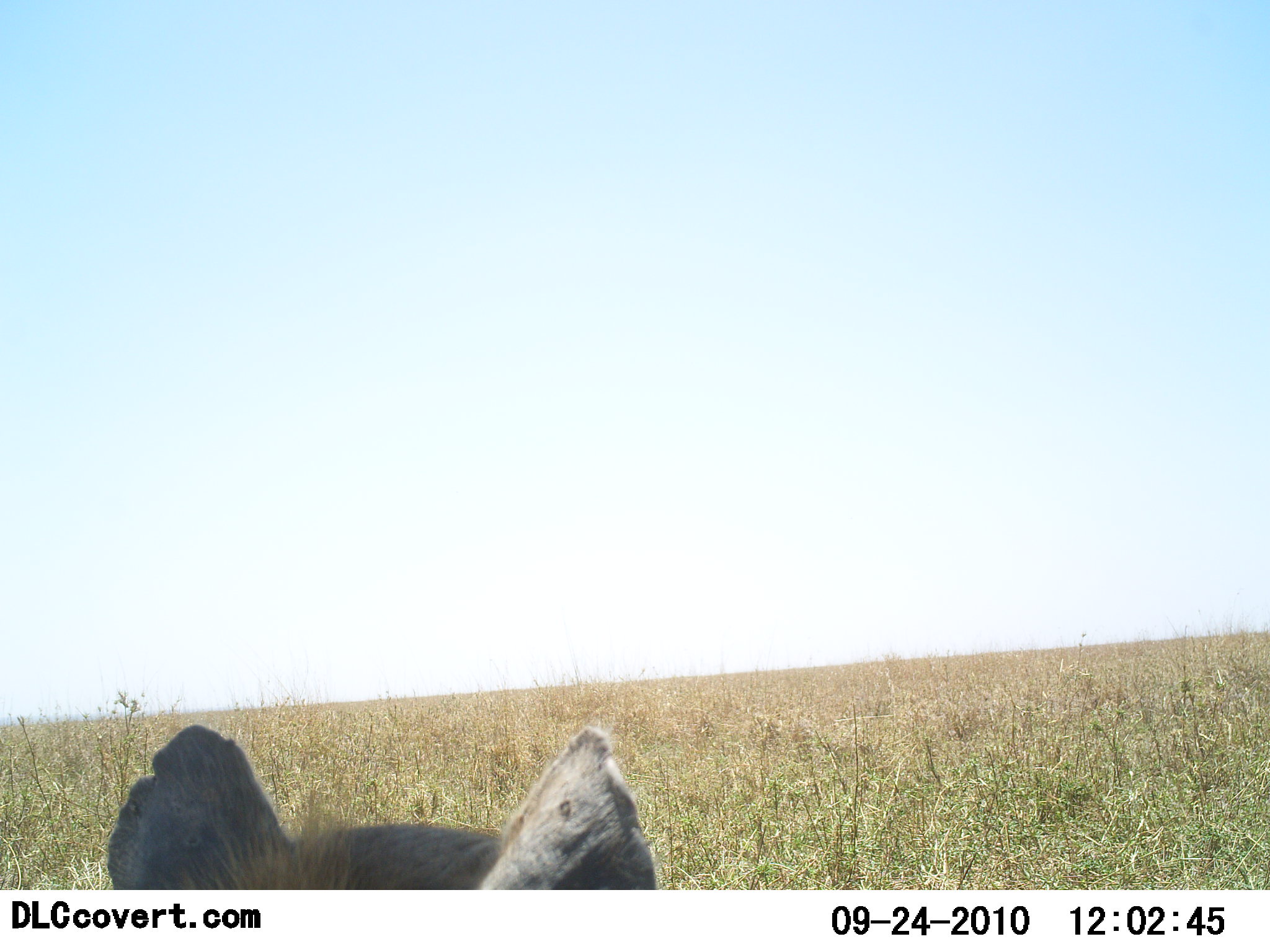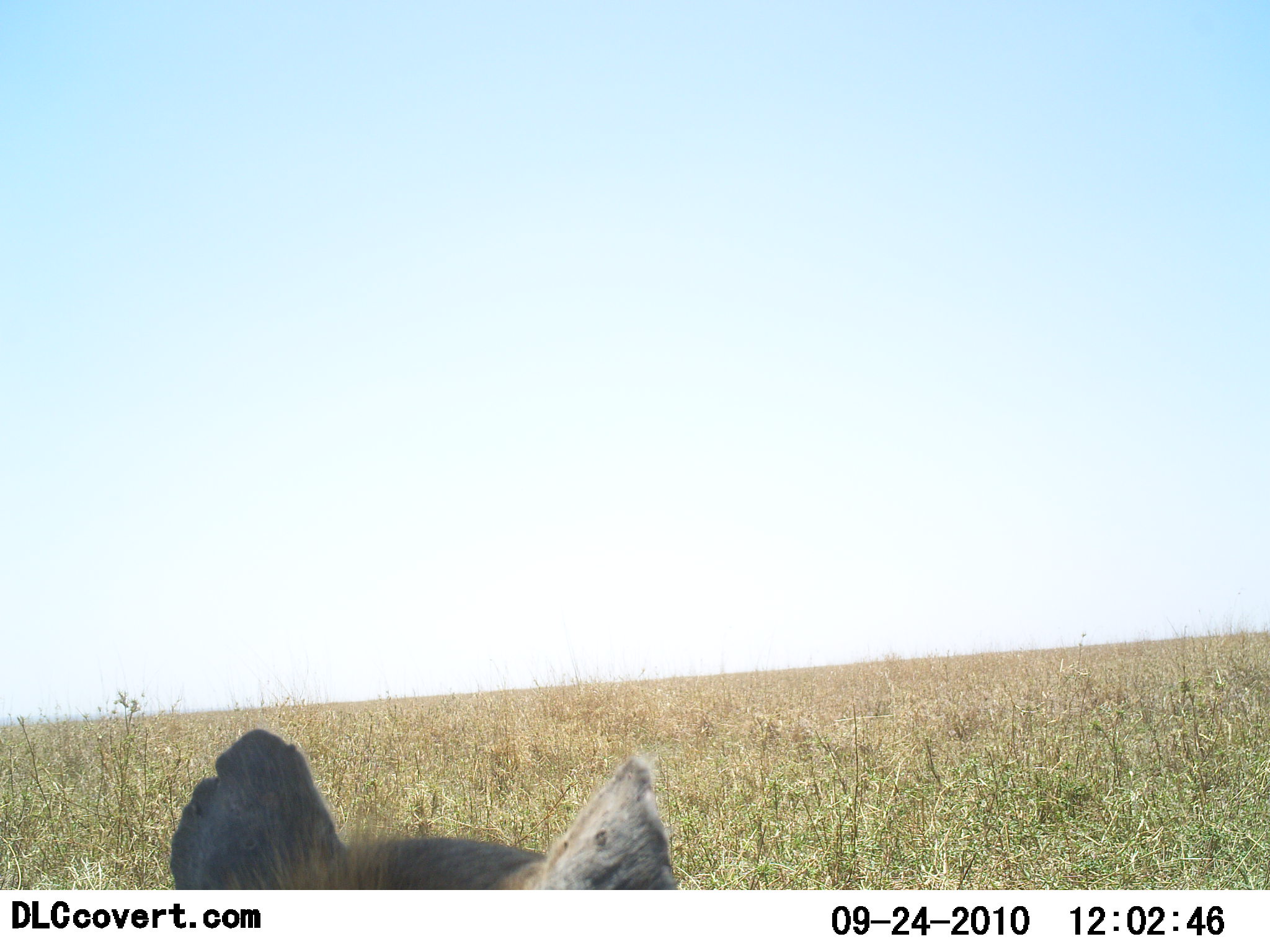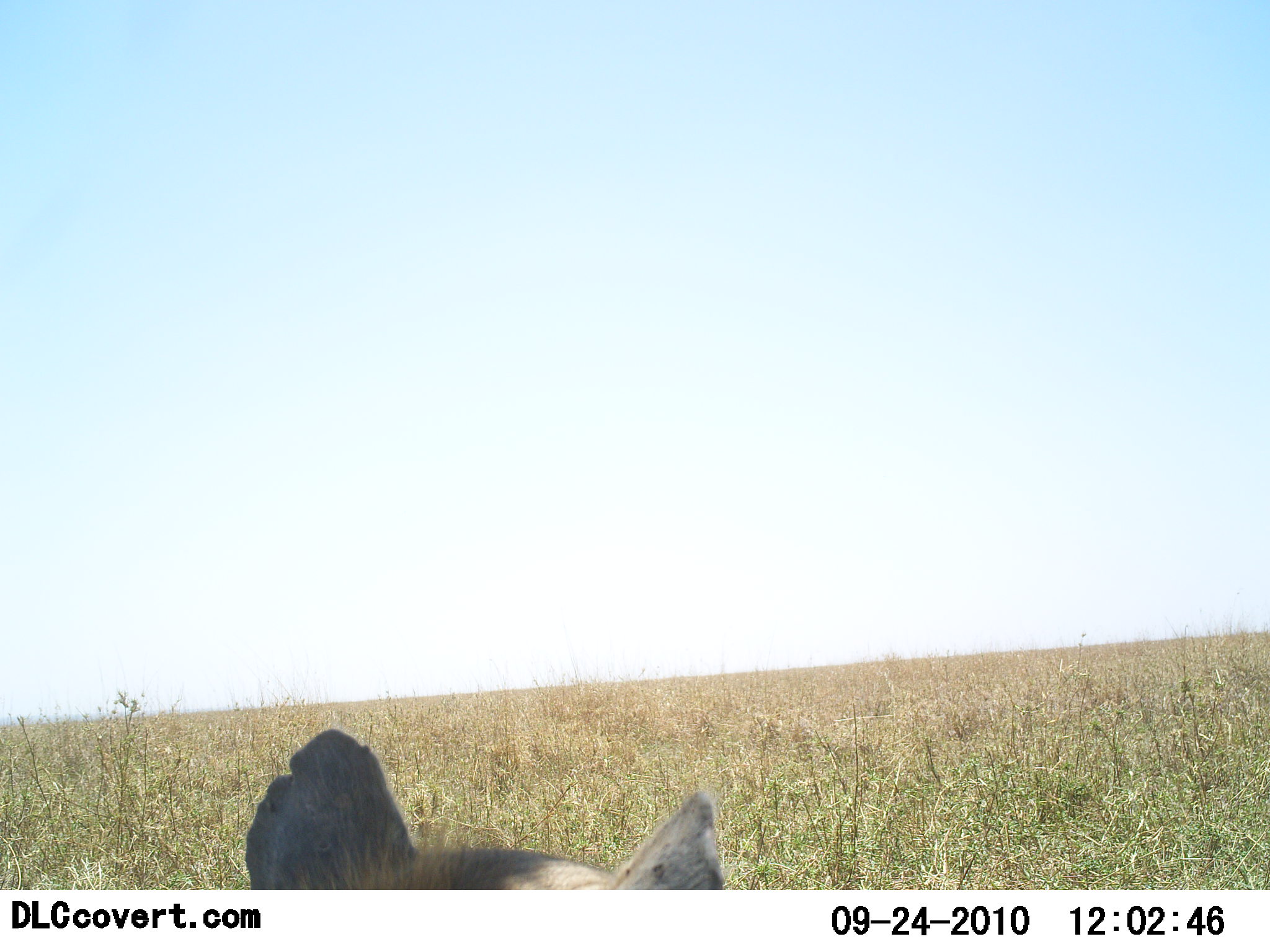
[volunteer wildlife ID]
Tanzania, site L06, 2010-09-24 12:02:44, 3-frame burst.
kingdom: Animalia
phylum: Chordata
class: Mammalia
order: Carnivora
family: Hyaenidae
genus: Crocuta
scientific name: Crocuta crocuta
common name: spotted hyena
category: hyenaspotted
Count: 1.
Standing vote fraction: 43%.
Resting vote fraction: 57%.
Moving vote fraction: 0%.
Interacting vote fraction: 0%.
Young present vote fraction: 0%.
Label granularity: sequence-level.